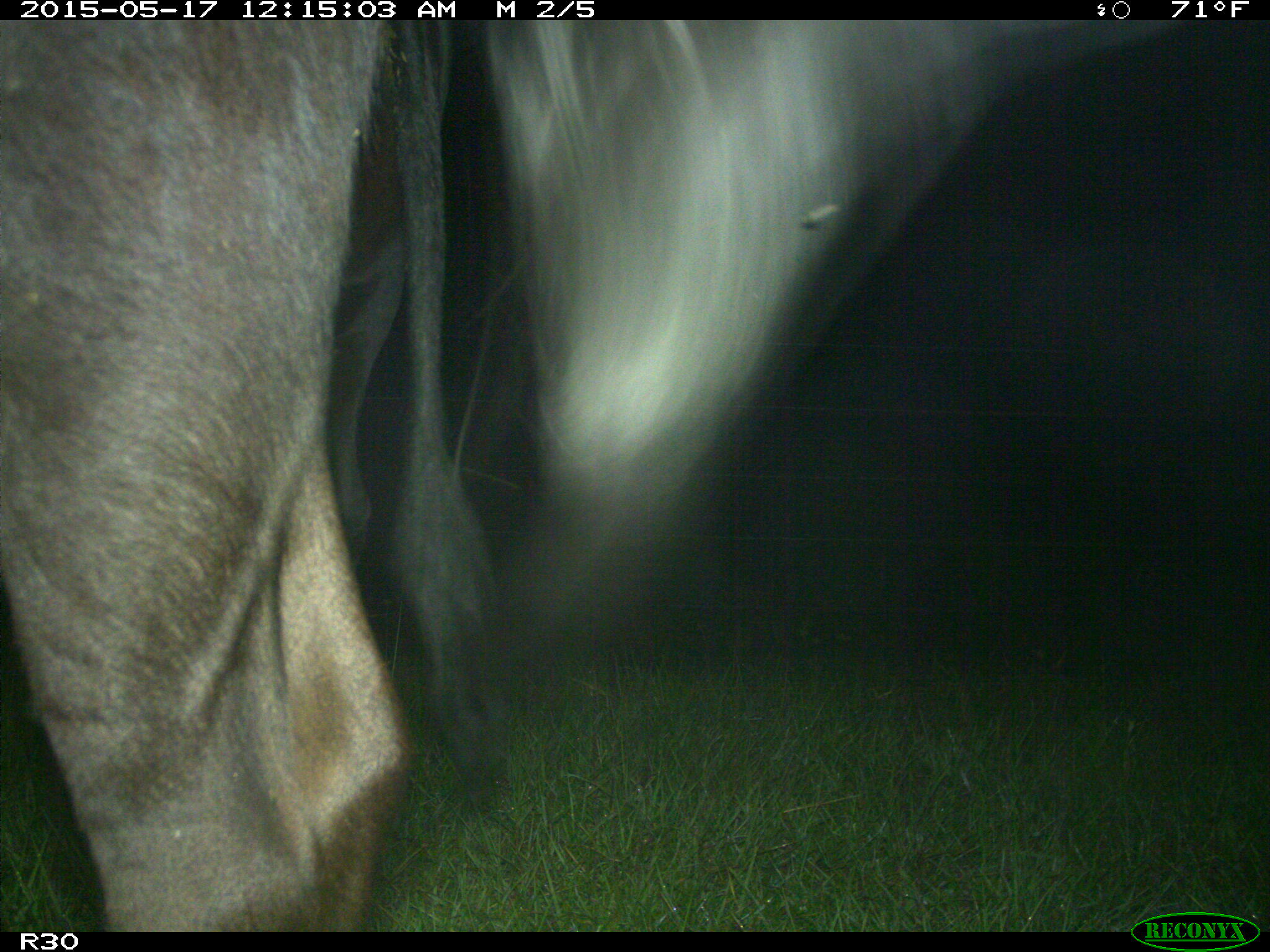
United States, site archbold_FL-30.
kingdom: Animalia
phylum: Chordata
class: Mammalia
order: Artiodactyla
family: Bovidae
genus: Bos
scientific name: Bos taurus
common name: domestic cow